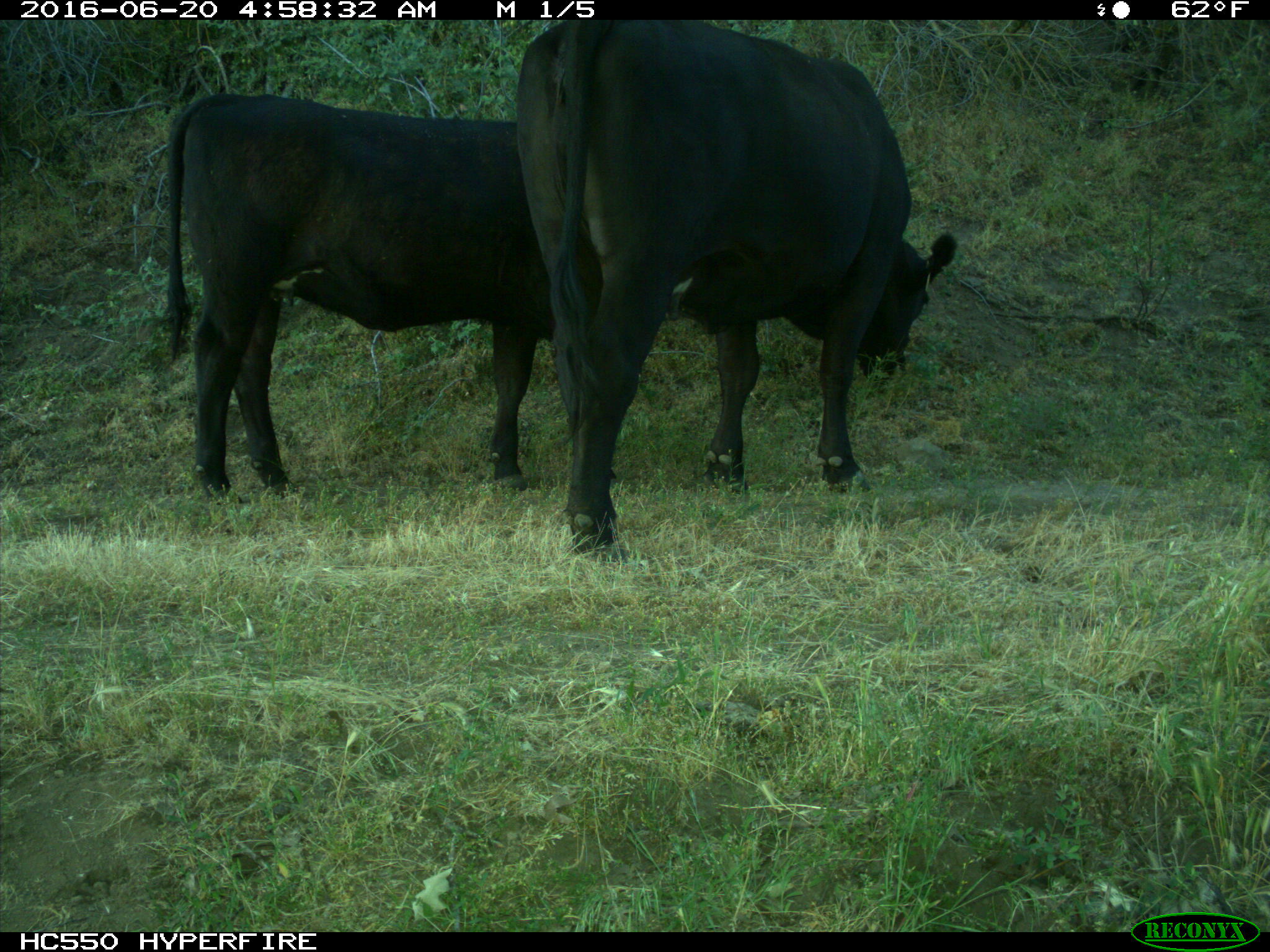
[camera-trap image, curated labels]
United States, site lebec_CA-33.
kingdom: Animalia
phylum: Chordata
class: Mammalia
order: Artiodactyla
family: Bovidae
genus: Bos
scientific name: Bos taurus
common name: domestic cow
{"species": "Bos taurus (domestic cow)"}